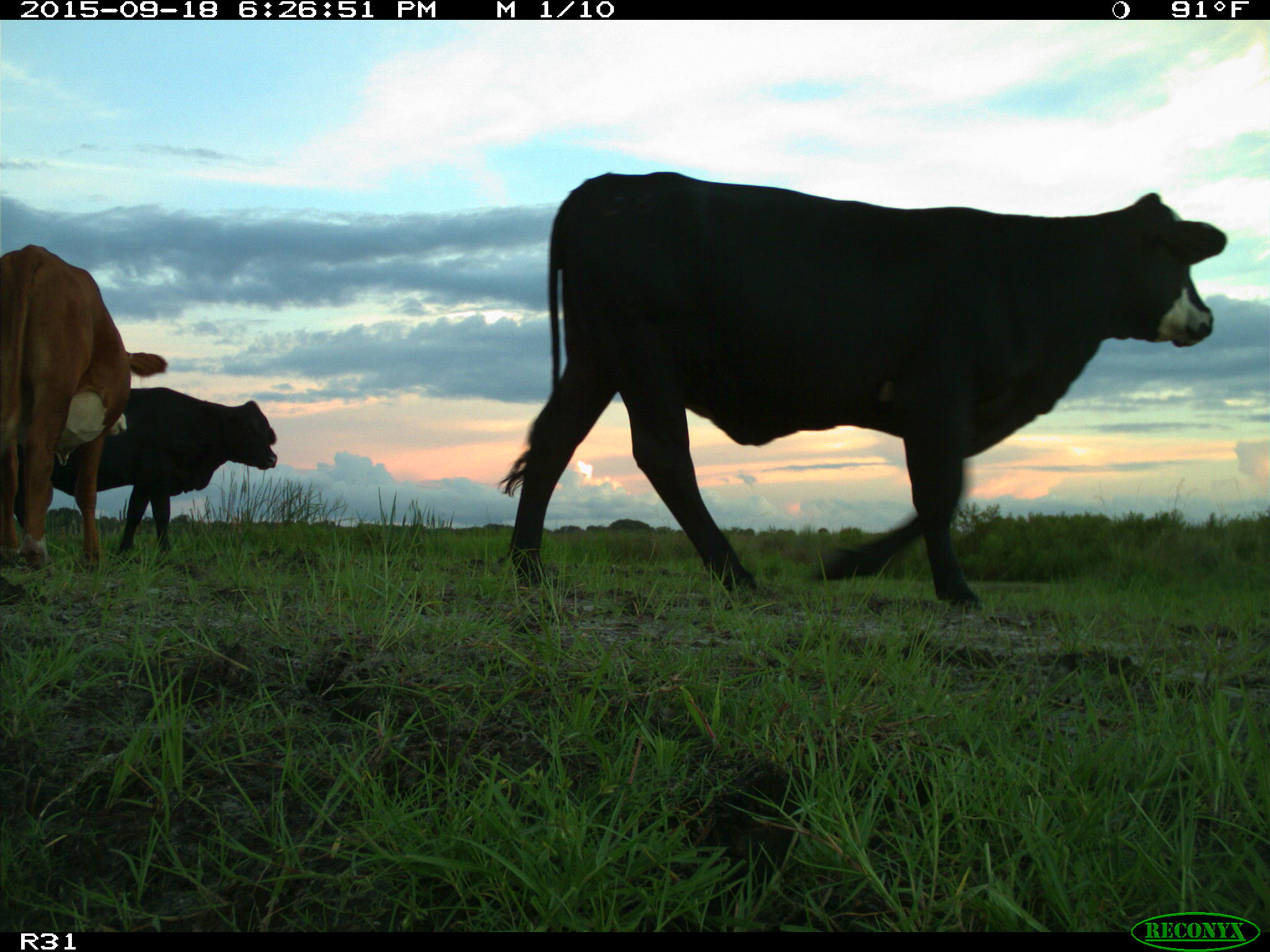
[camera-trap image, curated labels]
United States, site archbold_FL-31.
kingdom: Animalia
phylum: Chordata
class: Mammalia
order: Artiodactyla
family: Bovidae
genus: Bos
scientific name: Bos taurus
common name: domestic cow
Bos taurus (domestic cow).